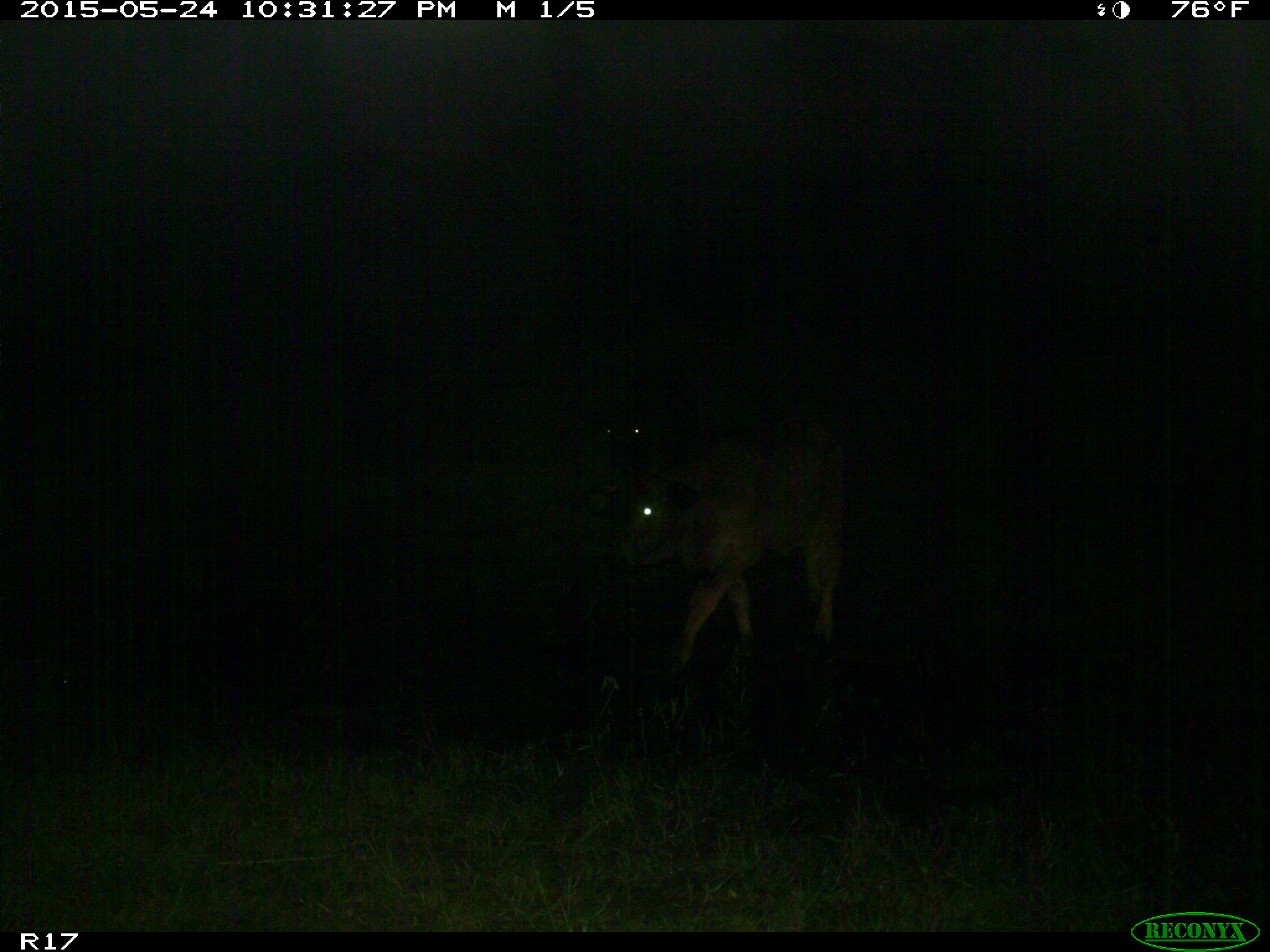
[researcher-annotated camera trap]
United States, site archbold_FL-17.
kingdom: Animalia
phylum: Chordata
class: Mammalia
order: Artiodactyla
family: Bovidae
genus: Bos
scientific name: Bos taurus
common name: domestic cow